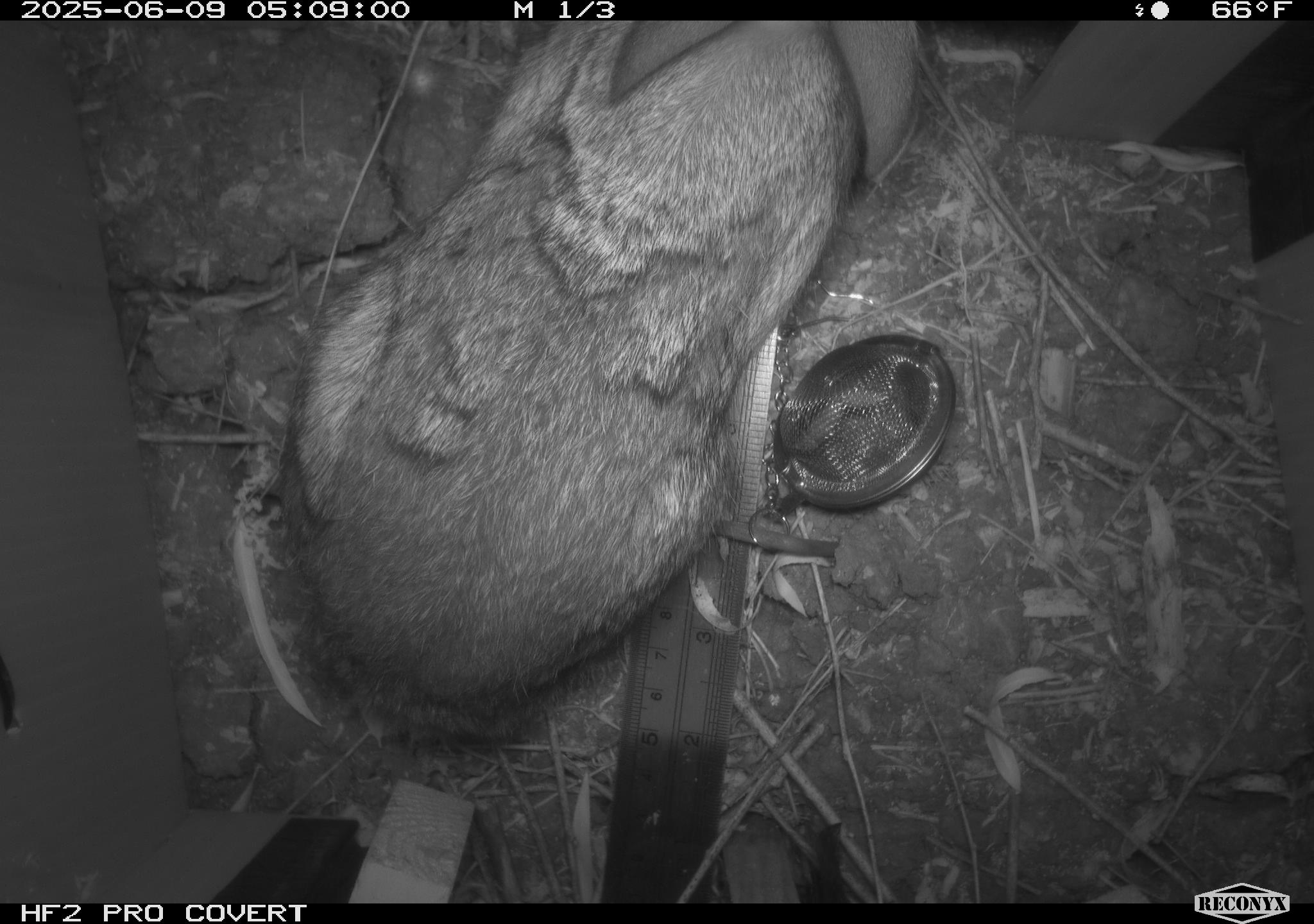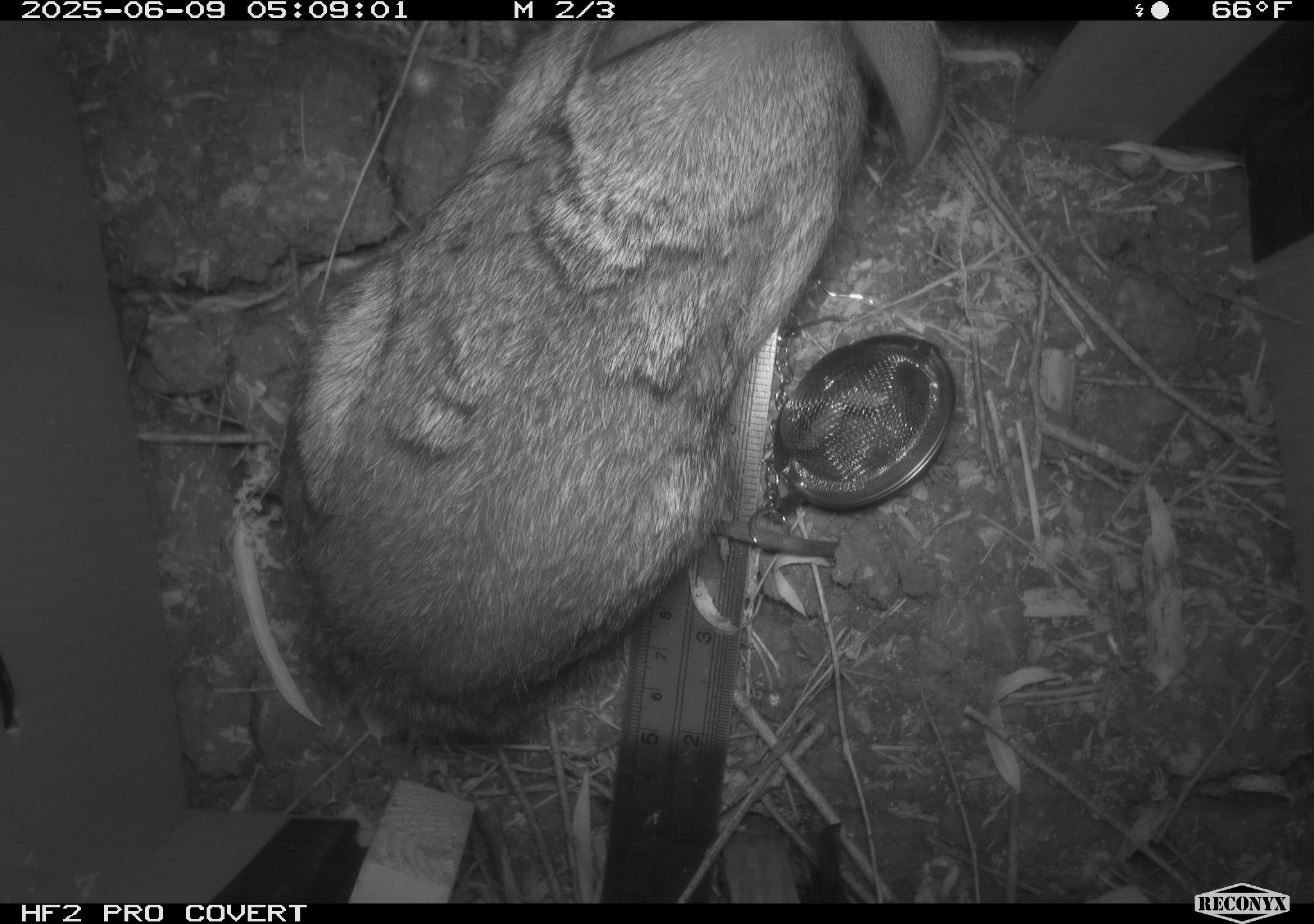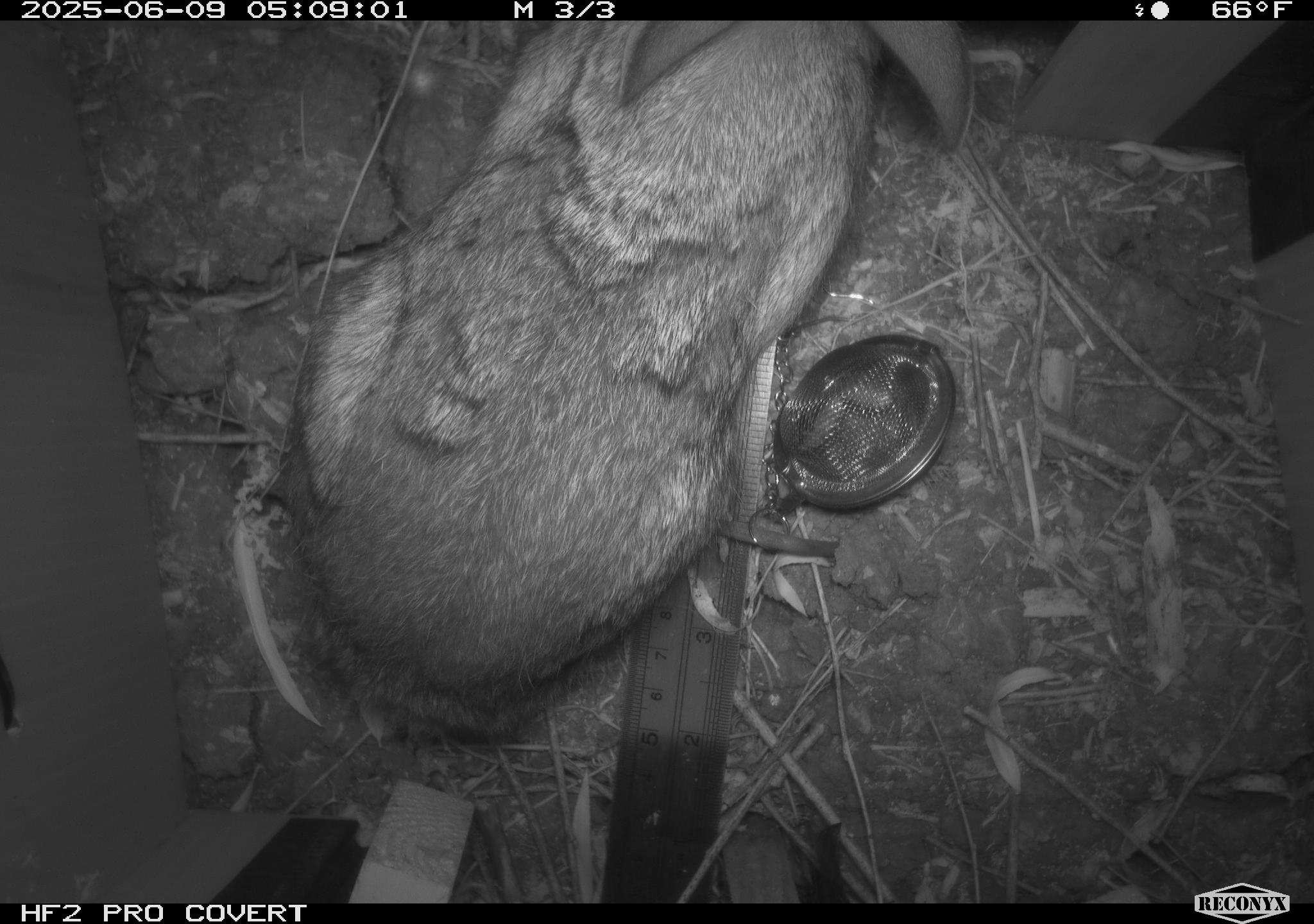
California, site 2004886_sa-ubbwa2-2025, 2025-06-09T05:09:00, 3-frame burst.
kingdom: Animalia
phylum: Chordata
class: Mammalia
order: Lagomorpha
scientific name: Lagomorpha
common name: hares, rabbits, and pikas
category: lagomorpha order